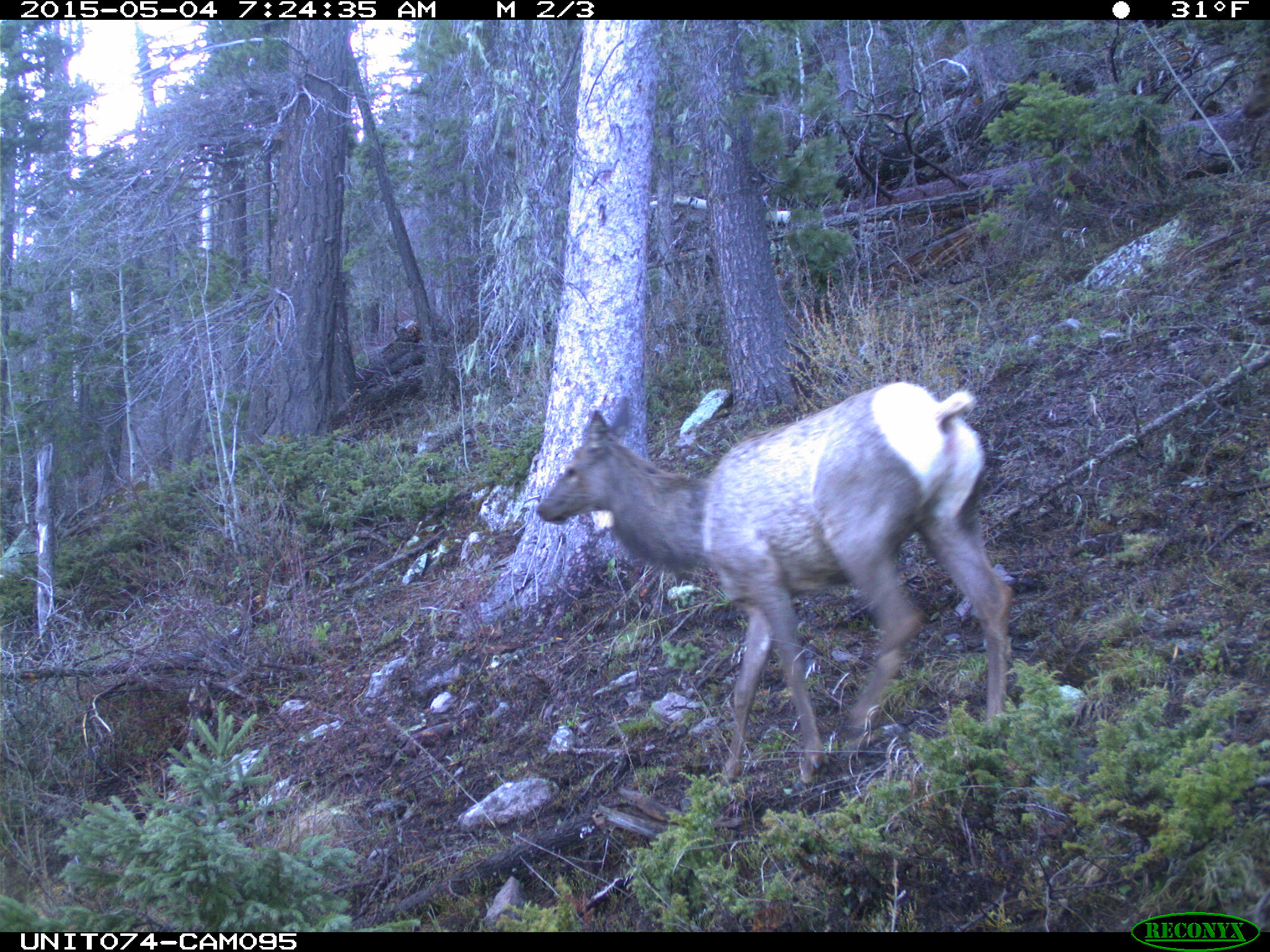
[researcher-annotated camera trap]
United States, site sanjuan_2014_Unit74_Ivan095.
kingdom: Animalia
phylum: Chordata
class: Mammalia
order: Artiodactyla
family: Cervidae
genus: Cervus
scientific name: Cervus elaphus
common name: red deer